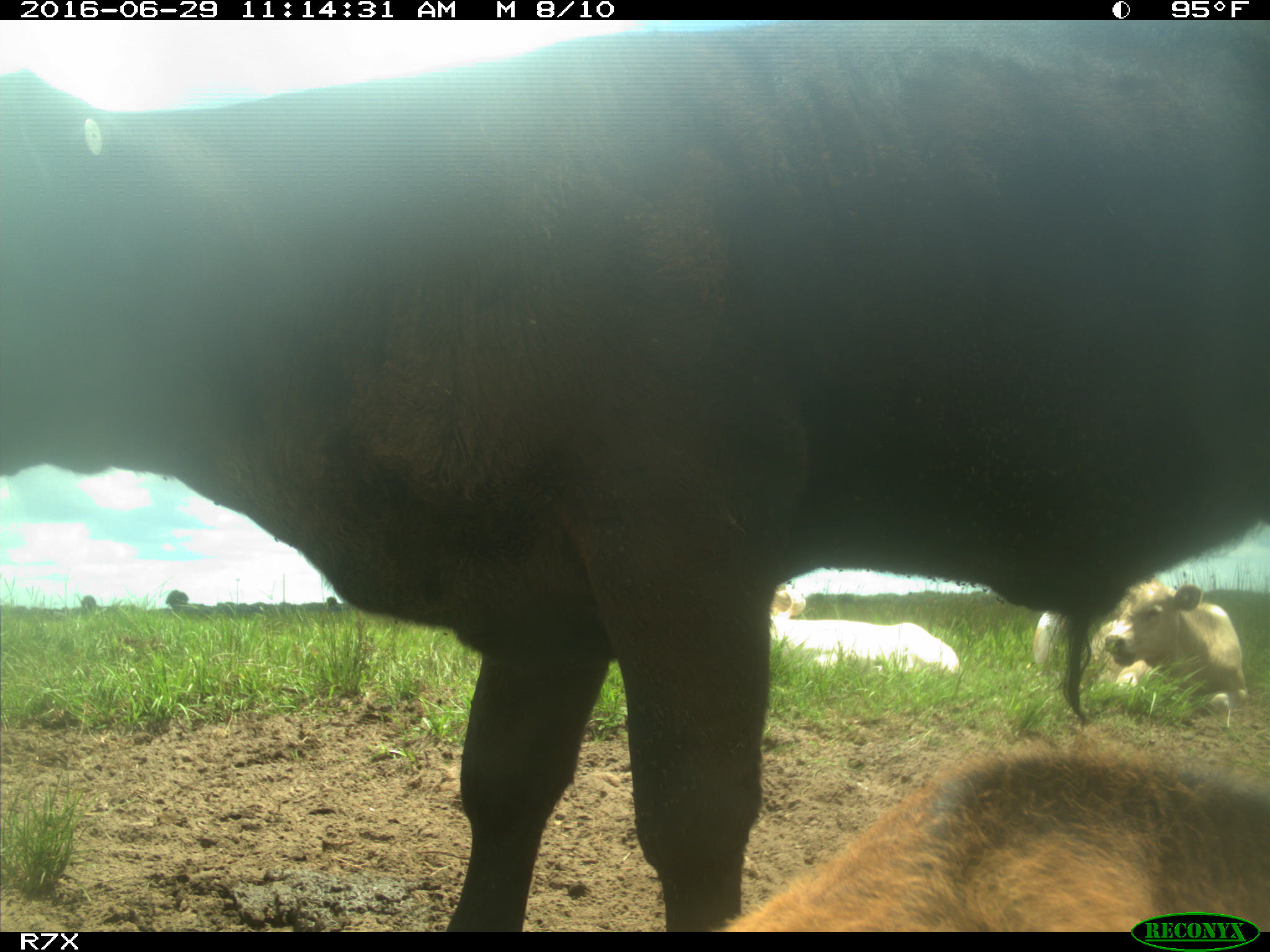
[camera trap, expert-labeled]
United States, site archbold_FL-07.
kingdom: Animalia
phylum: Chordata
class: Mammalia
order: Artiodactyla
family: Bovidae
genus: Bos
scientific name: Bos taurus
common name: domestic cow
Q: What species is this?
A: Bos taurus (domestic cow).